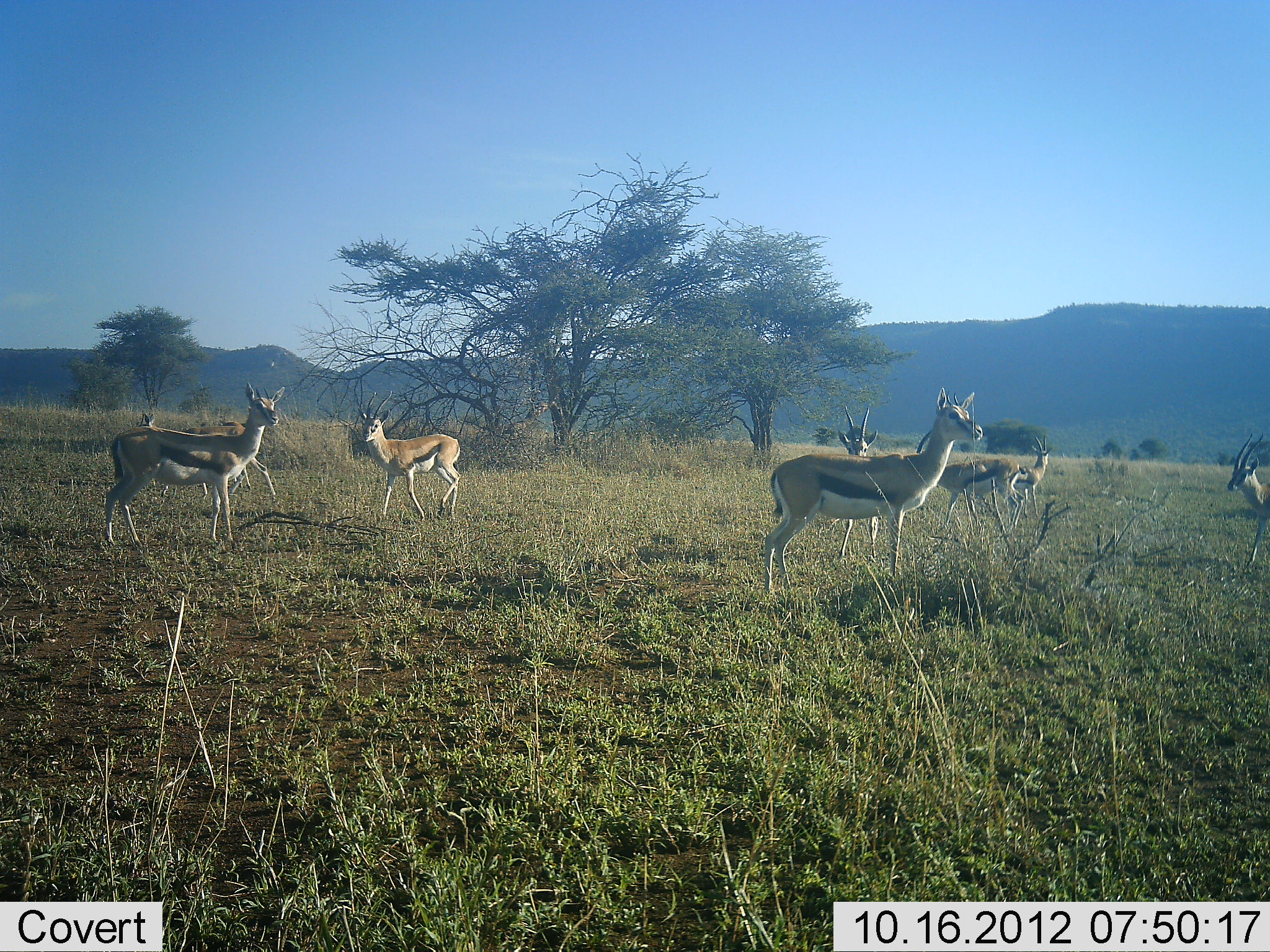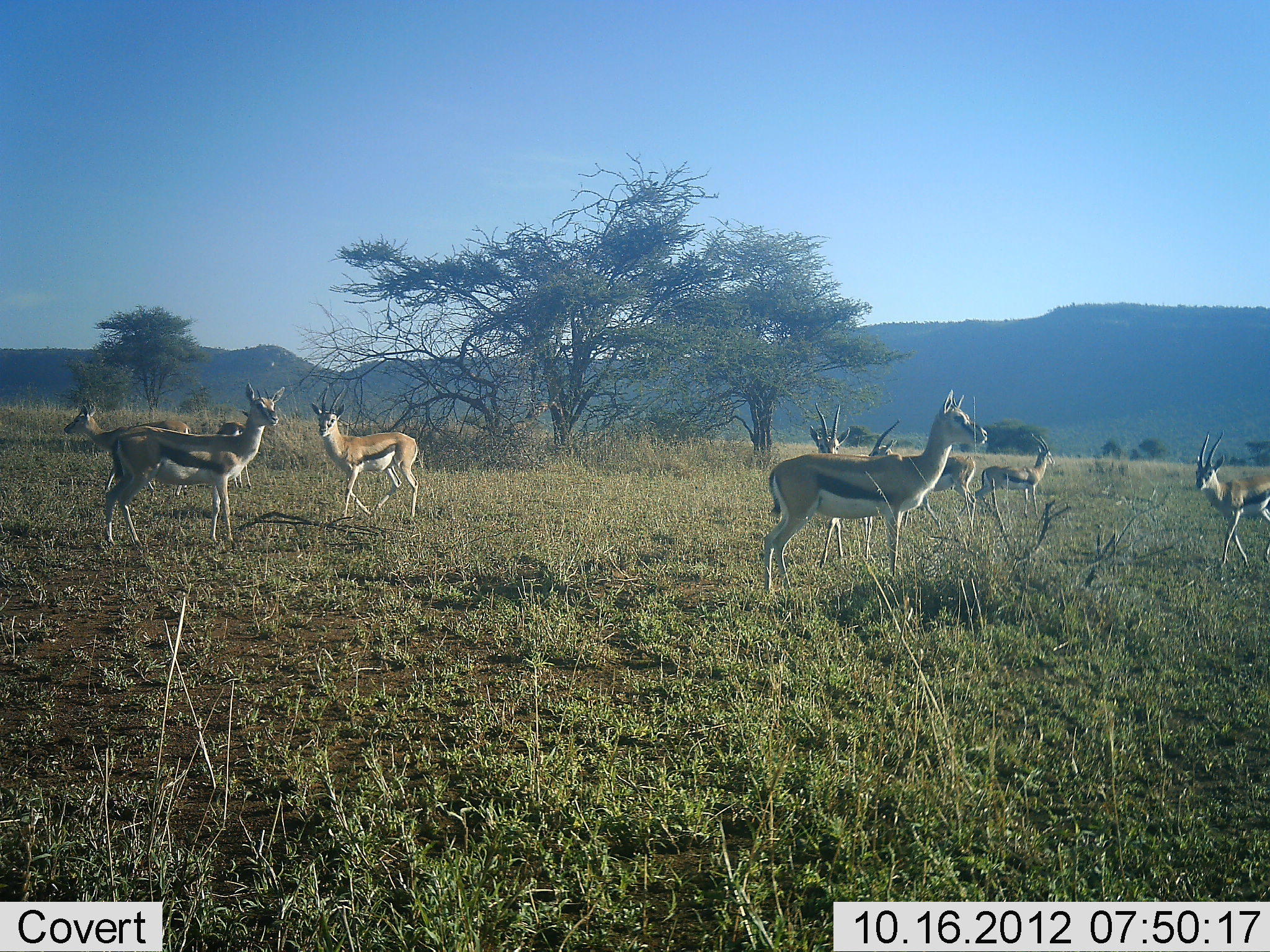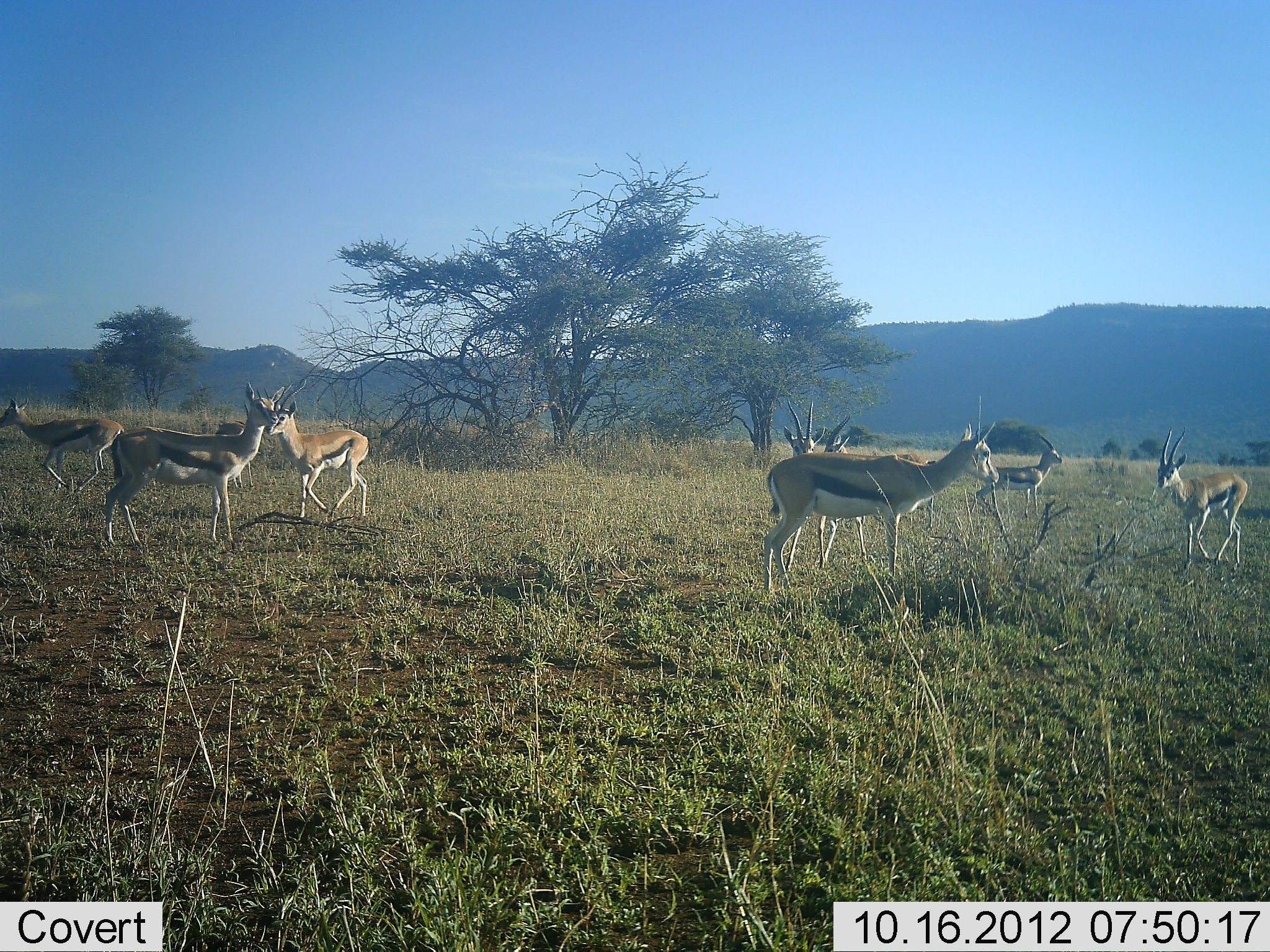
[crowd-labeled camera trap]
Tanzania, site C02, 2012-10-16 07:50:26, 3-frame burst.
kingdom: Animalia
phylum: Chordata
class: Mammalia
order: Artiodactyla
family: Bovidae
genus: Eudorcas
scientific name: Eudorcas thomsonii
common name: thomson's gazelle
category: gazellethomsons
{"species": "gazellethomsons (thomson's gazelle) (Eudorcas thomsonii)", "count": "9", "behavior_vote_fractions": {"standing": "90%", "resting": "0%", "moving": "90%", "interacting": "0%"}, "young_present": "0%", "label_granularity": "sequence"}